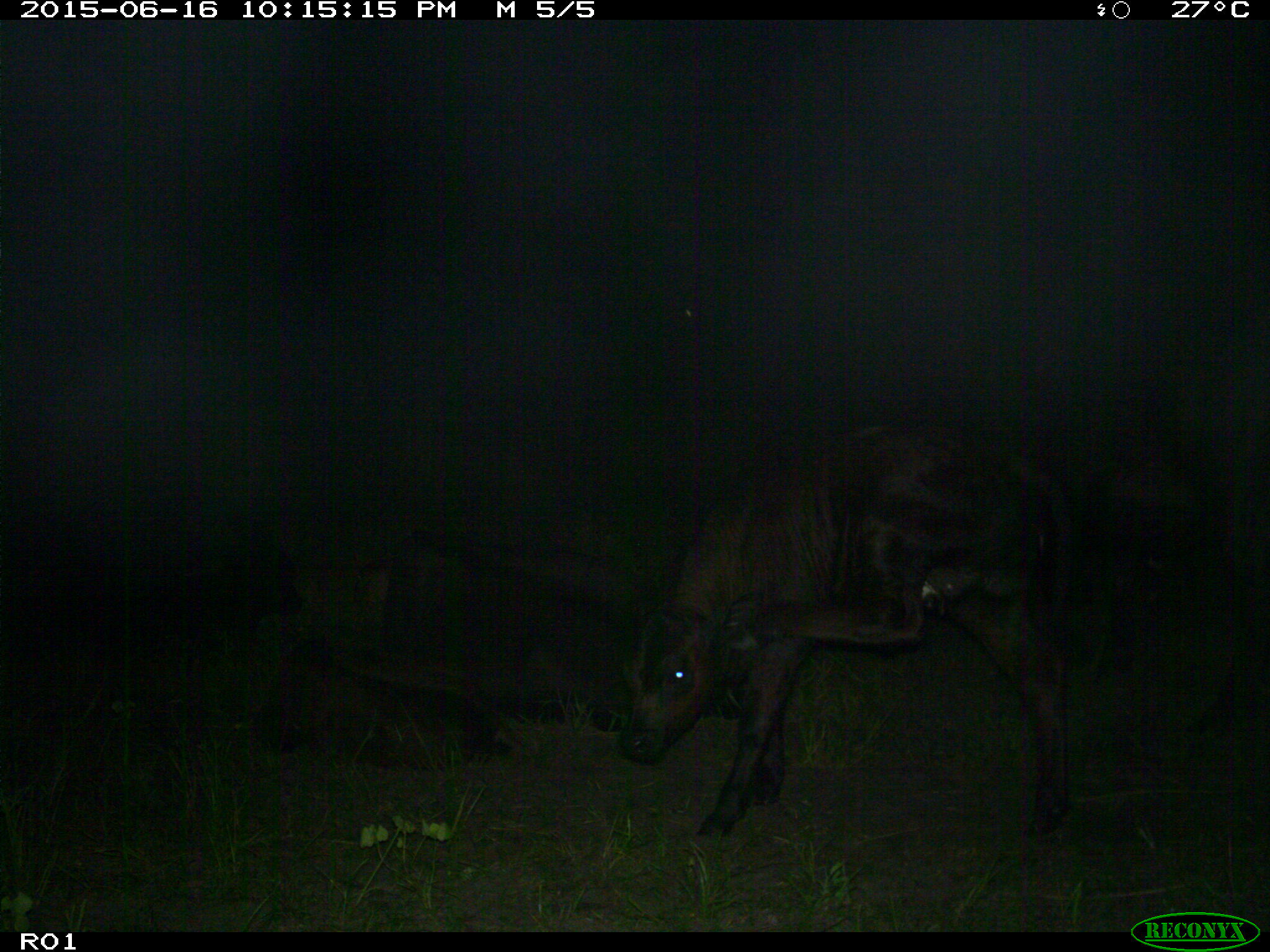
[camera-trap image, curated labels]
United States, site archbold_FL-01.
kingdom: Animalia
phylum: Chordata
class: Mammalia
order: Artiodactyla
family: Bovidae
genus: Bos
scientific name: Bos taurus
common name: domestic cow